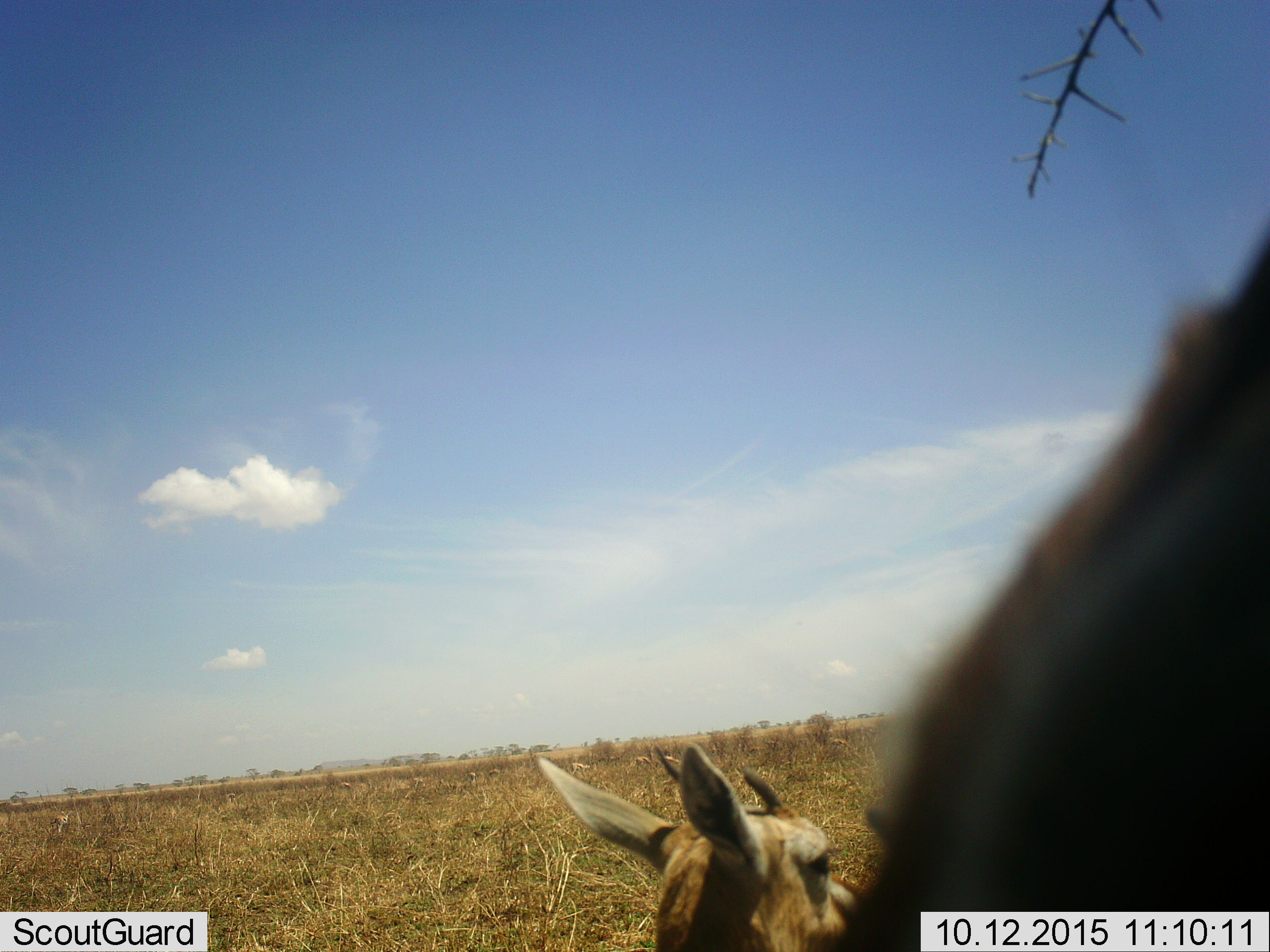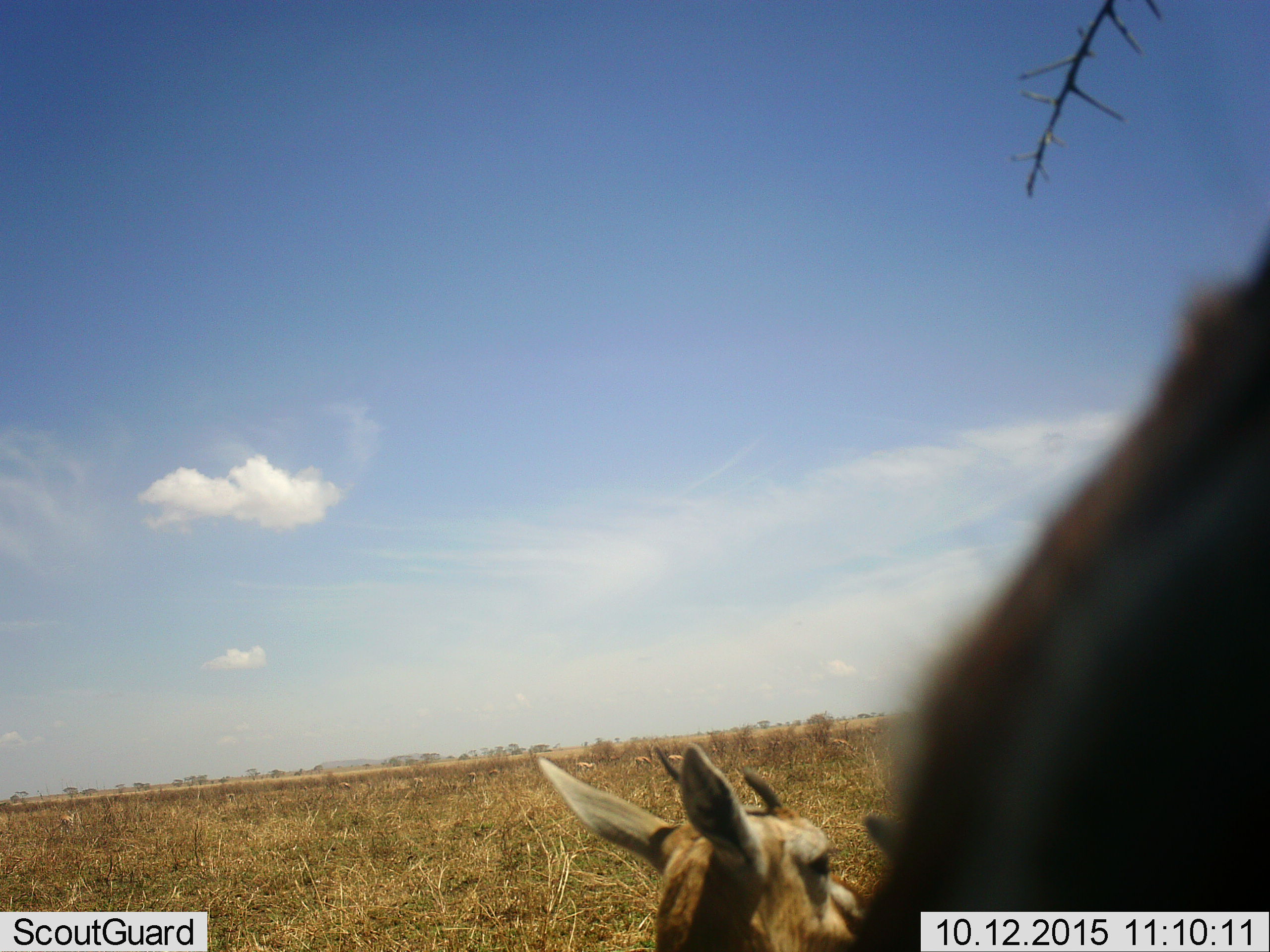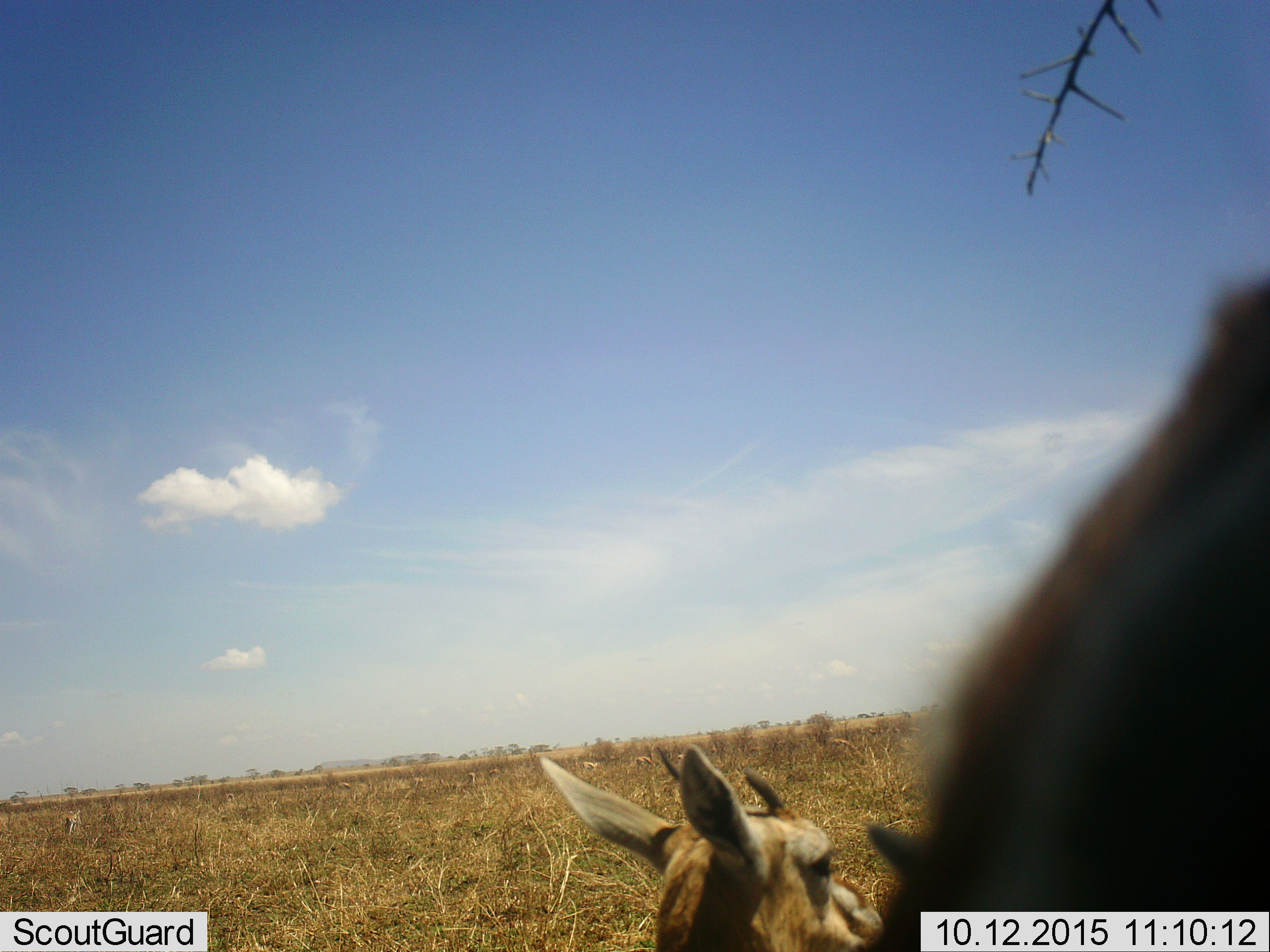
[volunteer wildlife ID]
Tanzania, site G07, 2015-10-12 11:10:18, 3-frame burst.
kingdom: Animalia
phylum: Chordata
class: Mammalia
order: Artiodactyla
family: Bovidae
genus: Eudorcas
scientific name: Eudorcas thomsonii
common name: thomson's gazelle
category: gazellethomsons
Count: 2.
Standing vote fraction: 75%.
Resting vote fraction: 25%.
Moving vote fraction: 12%.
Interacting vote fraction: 0%.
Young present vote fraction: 0%.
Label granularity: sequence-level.